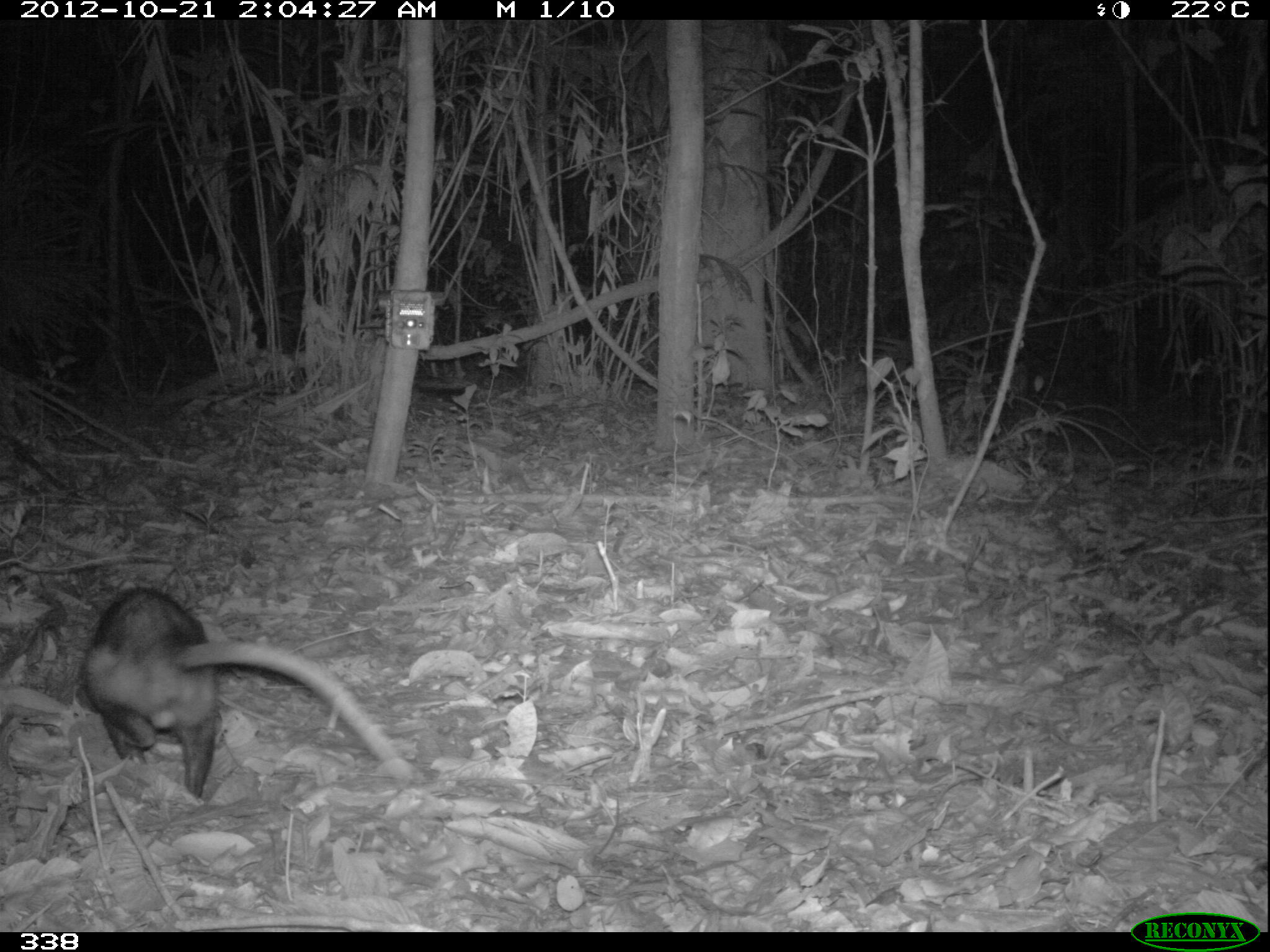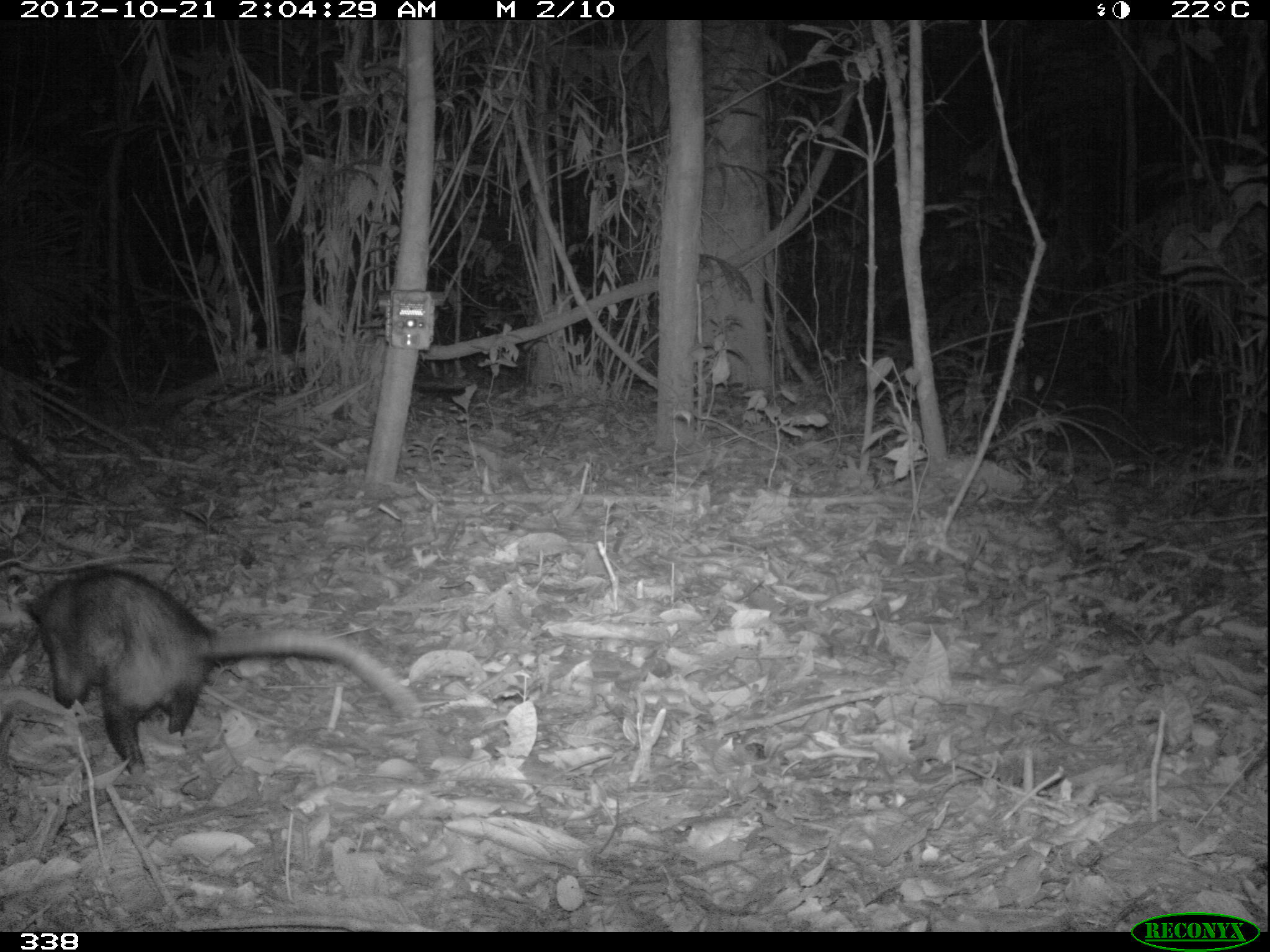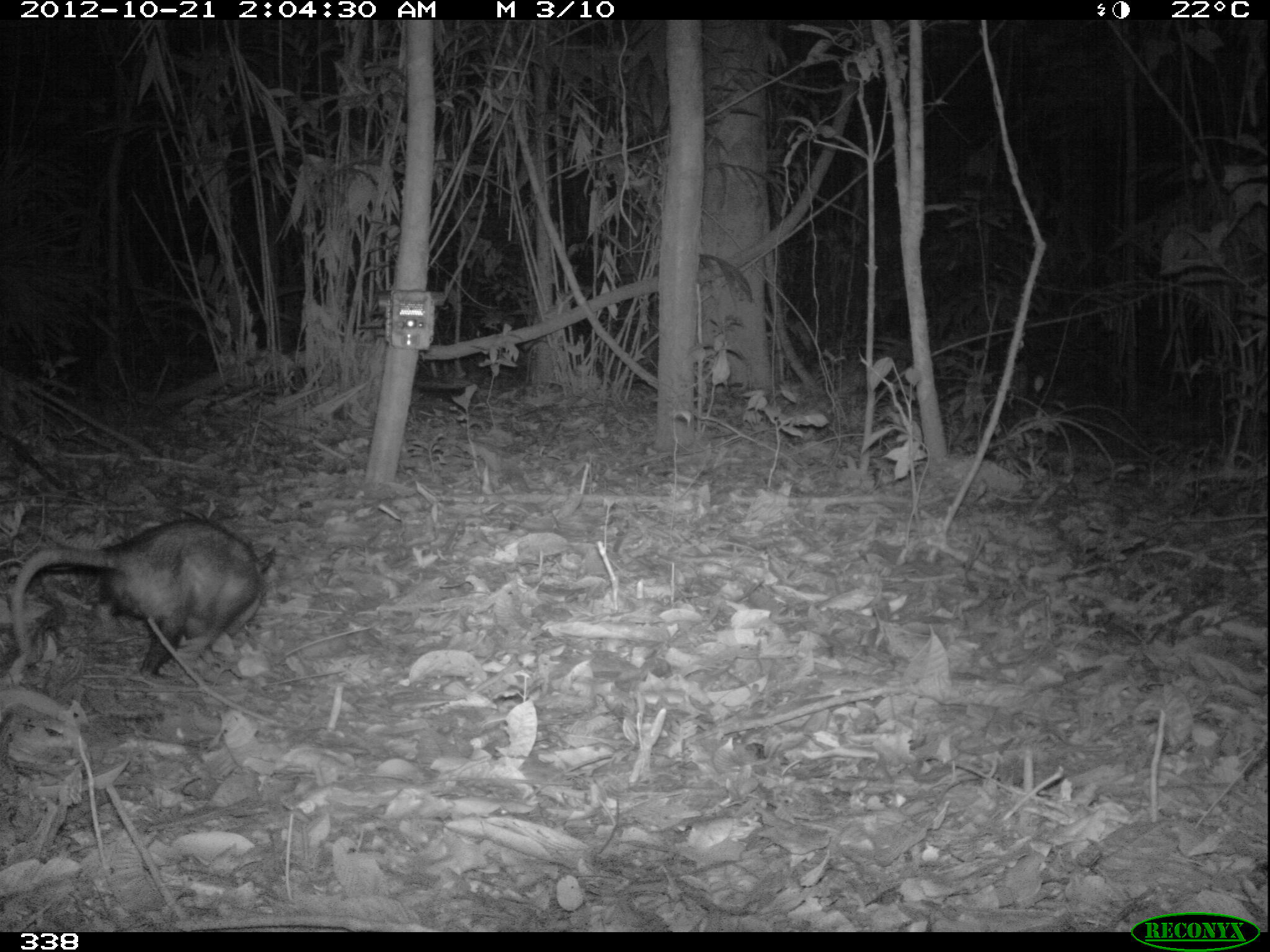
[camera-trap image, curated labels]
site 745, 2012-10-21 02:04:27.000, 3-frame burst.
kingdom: Animalia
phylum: Chordata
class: Mammalia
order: Didelphimorphia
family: Didelphidae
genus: Didelphis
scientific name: Didelphis marsupialis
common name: southern opossum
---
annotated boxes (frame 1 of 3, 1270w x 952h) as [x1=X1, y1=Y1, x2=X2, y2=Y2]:
didelphis marsupialis: [x1=78, y1=584, x2=413, y2=799]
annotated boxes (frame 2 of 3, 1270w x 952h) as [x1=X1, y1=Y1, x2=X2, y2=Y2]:
didelphis marsupialis: [x1=18, y1=558, x2=427, y2=775]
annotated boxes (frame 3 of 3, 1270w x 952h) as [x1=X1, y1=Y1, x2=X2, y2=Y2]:
didelphis marsupialis: [x1=6, y1=510, x2=277, y2=682]